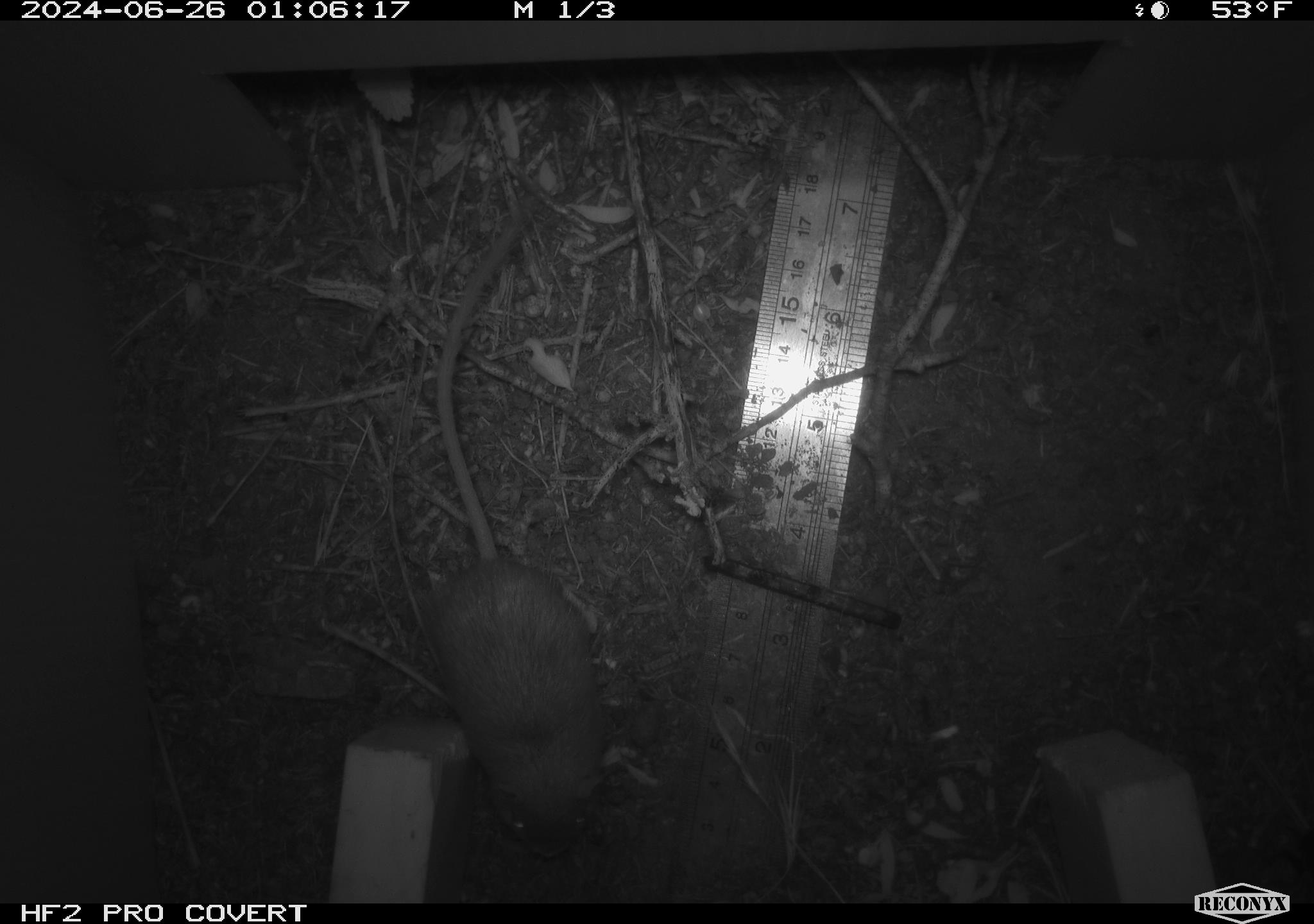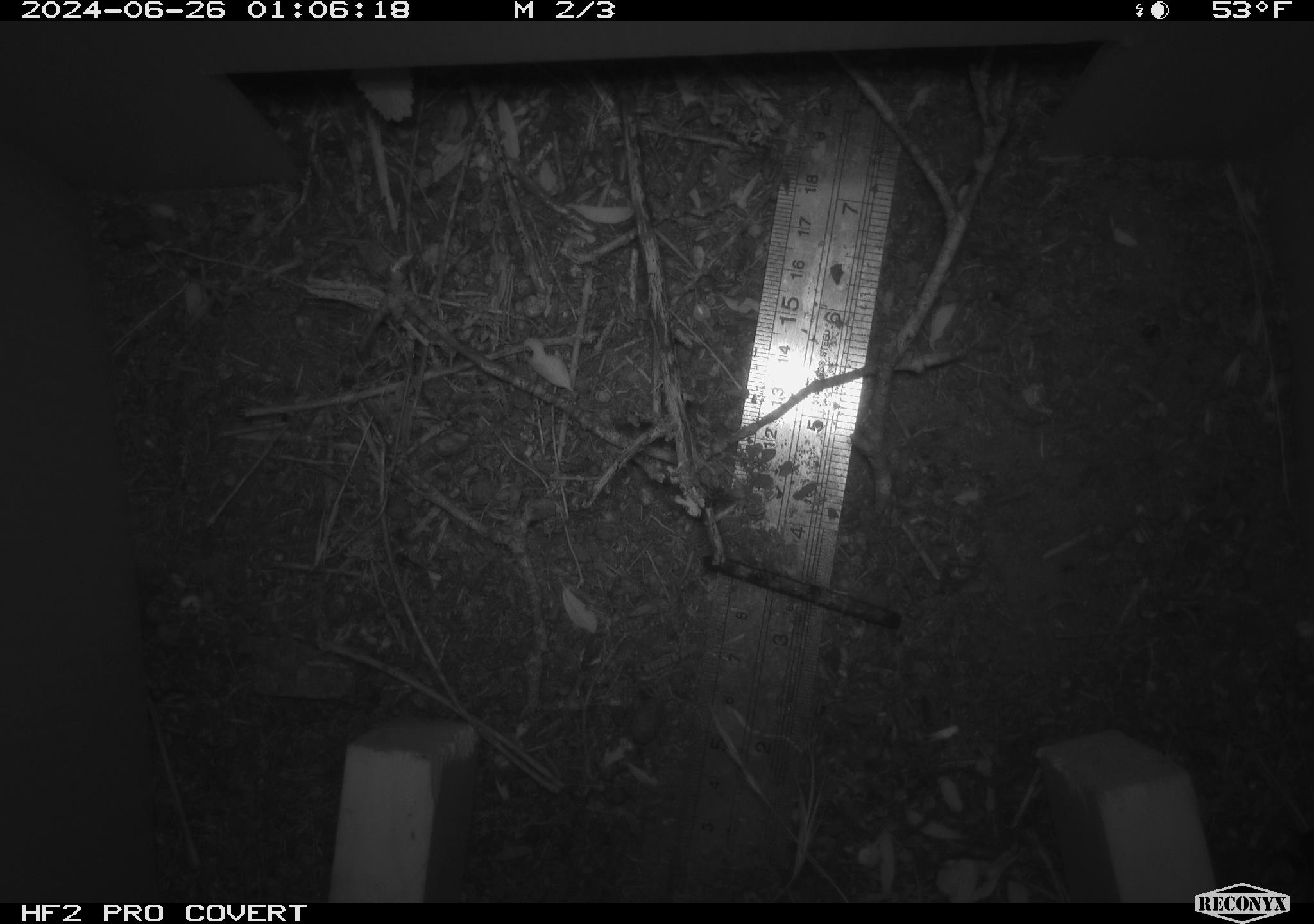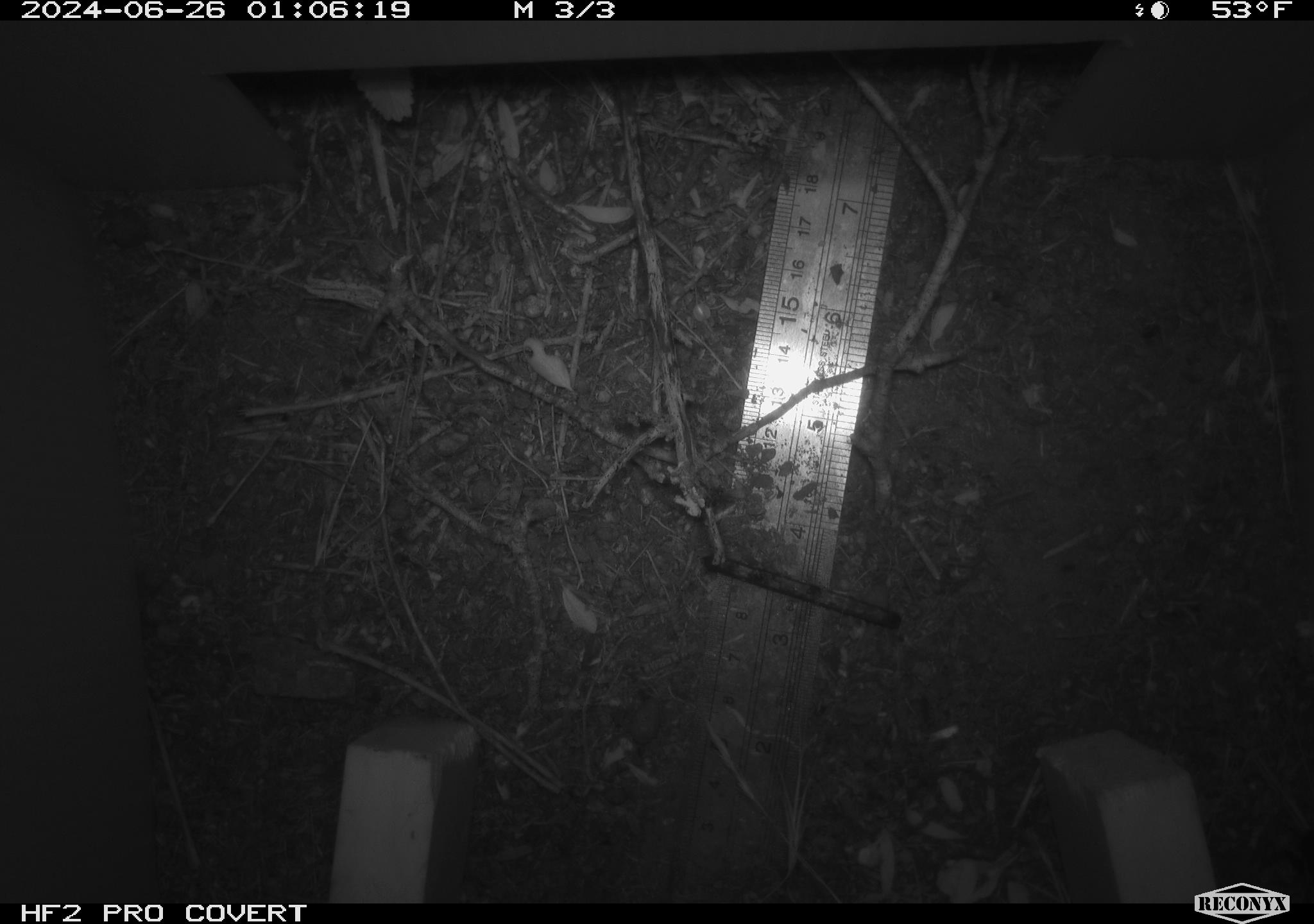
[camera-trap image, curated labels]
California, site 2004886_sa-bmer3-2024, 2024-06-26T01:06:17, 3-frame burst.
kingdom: Animalia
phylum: Chordata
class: Mammalia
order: Rodentia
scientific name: Rodentia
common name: mouse species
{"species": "mouse species (Rodentia)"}